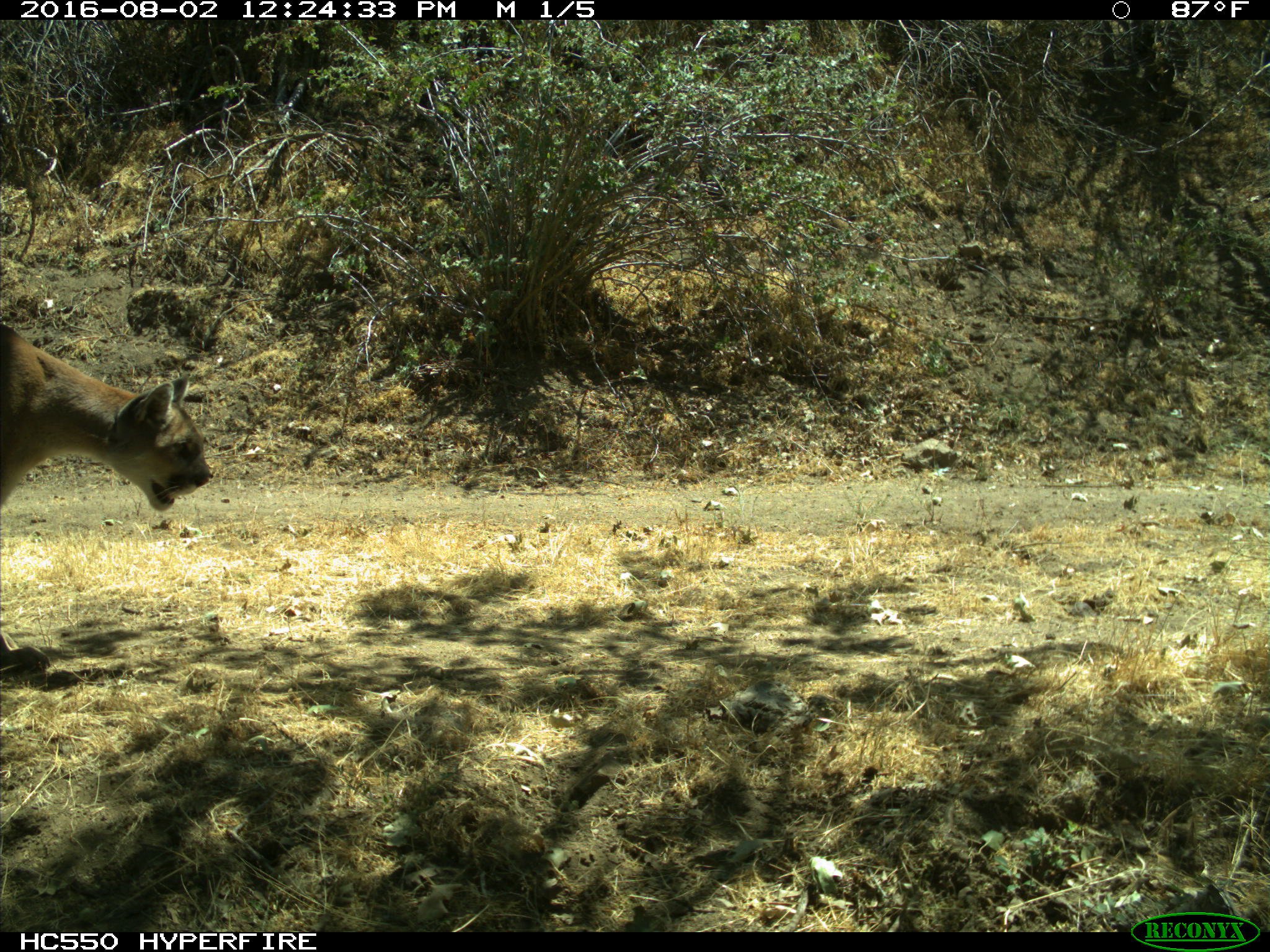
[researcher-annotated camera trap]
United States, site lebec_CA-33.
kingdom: Animalia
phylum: Chordata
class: Mammalia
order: Carnivora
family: Felidae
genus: Puma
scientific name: Puma concolor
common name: mountain lion